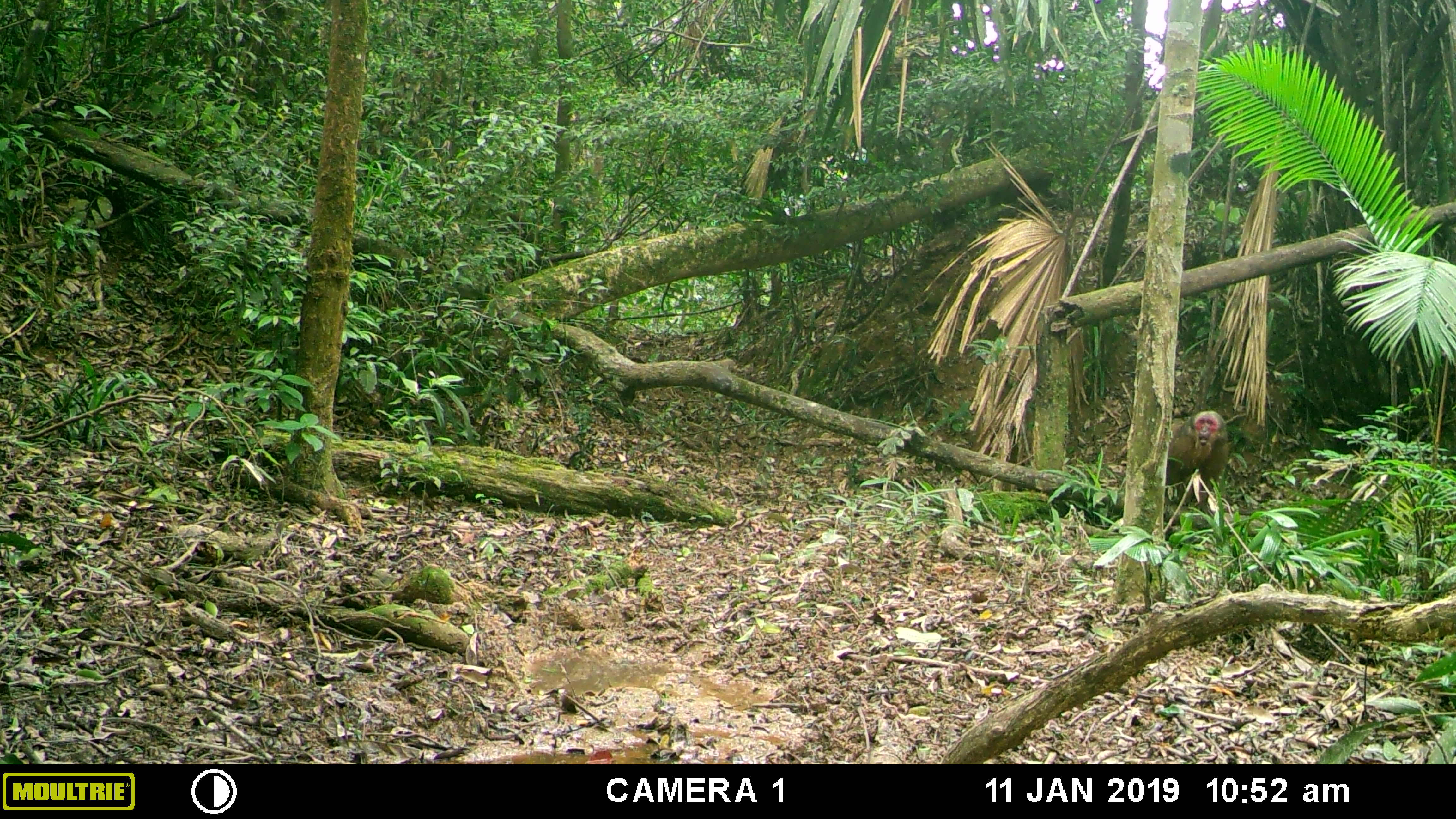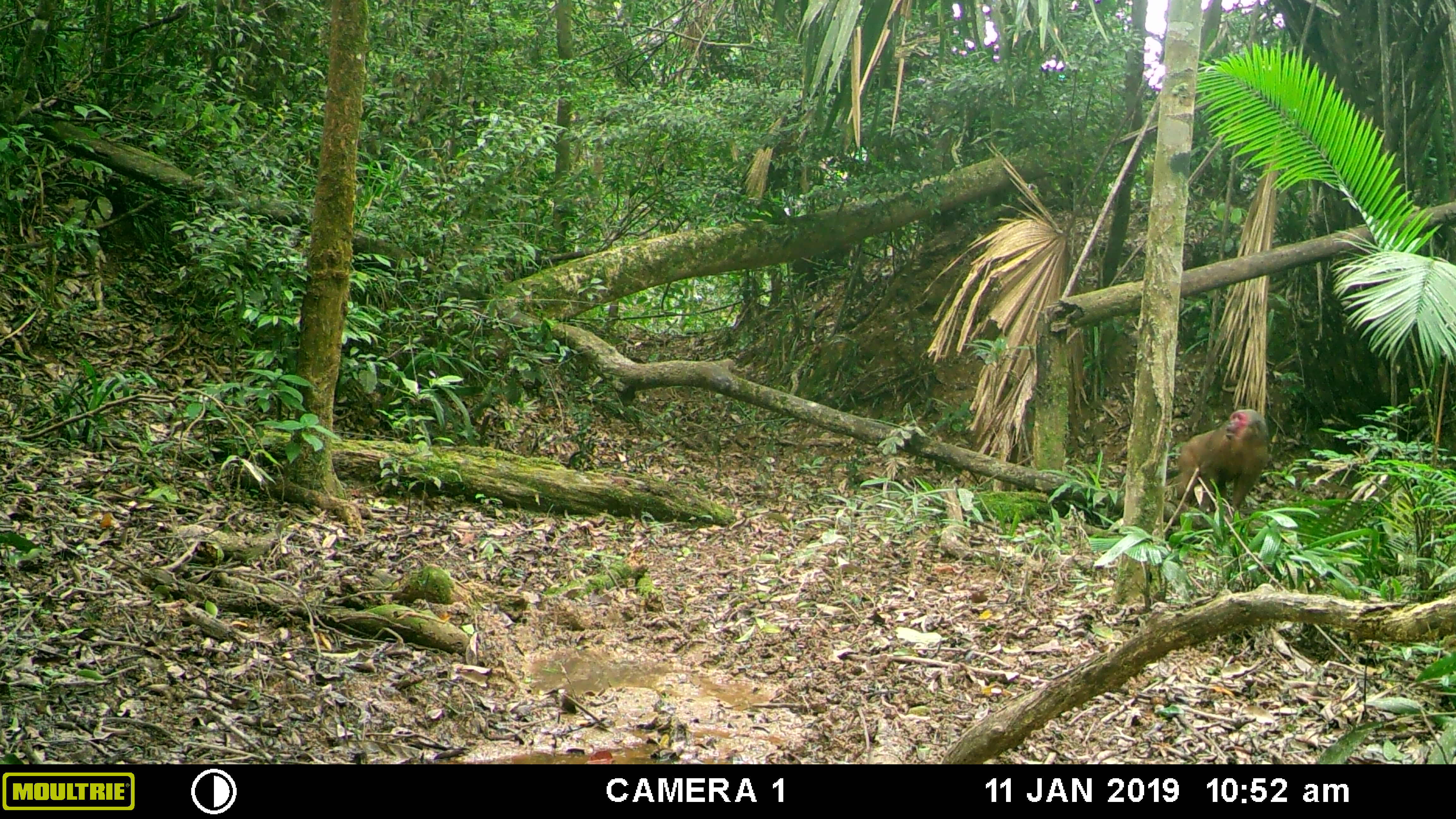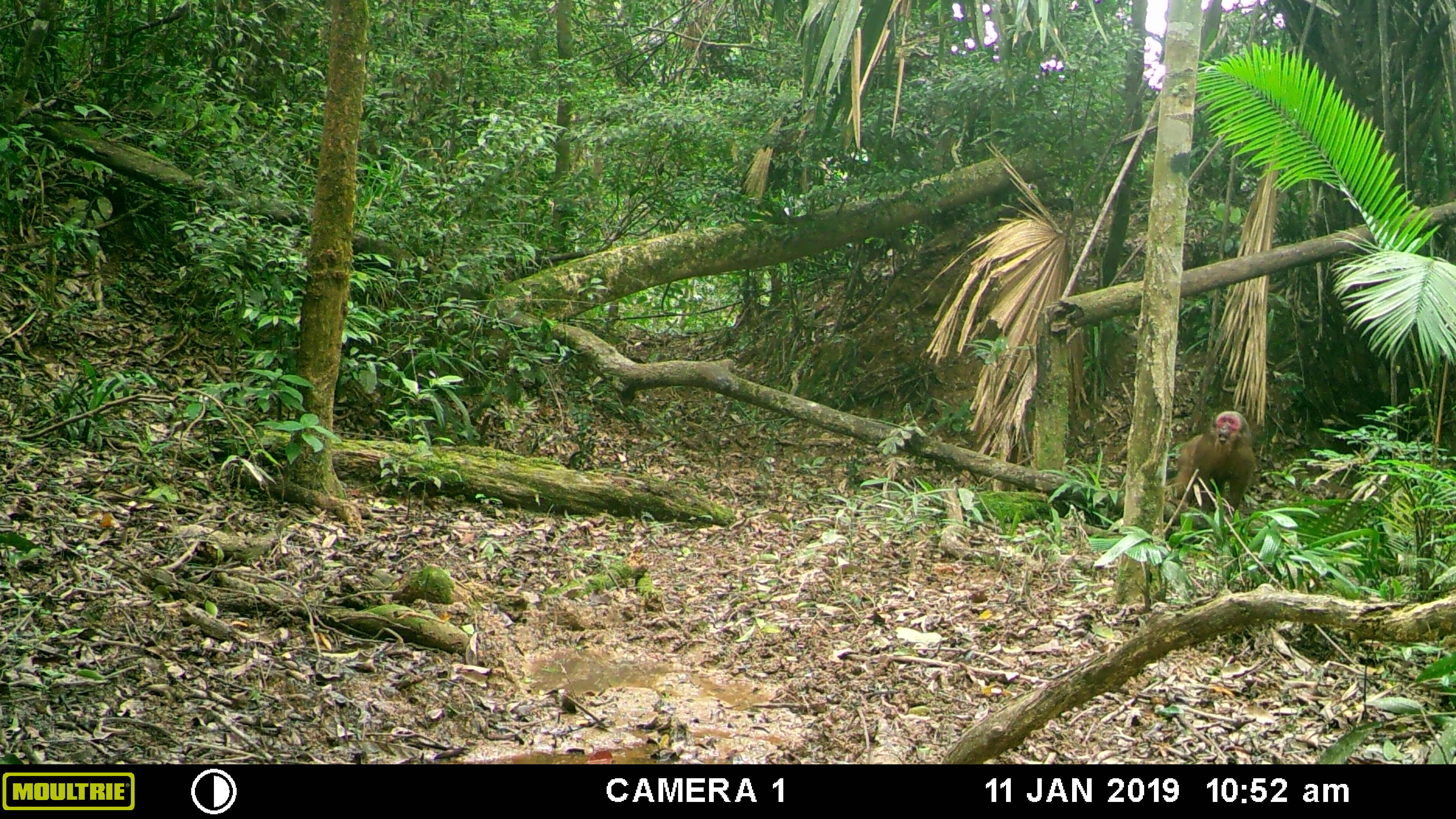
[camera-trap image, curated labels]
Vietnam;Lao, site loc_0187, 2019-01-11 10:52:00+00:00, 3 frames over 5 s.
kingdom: Animalia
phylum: Chordata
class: Mammalia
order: Primates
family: Cercopithecidae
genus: Macaca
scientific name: Macaca arctoides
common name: stump-tailed macaque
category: stump tailed macaque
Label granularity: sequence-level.